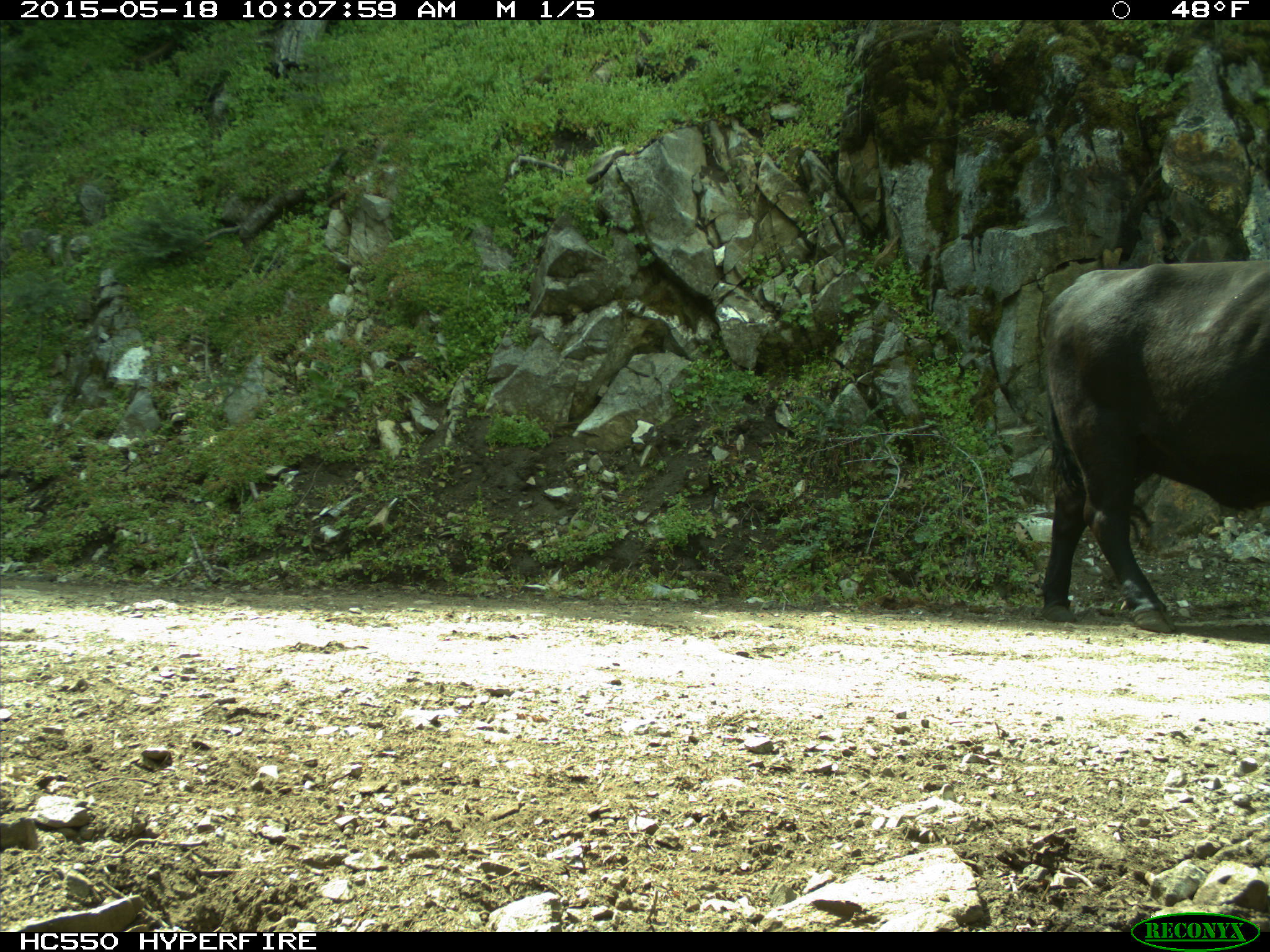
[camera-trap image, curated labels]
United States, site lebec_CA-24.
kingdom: Animalia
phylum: Chordata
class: Mammalia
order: Artiodactyla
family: Bovidae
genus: Bos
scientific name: Bos taurus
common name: domestic cow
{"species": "Bos taurus (domestic cow)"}